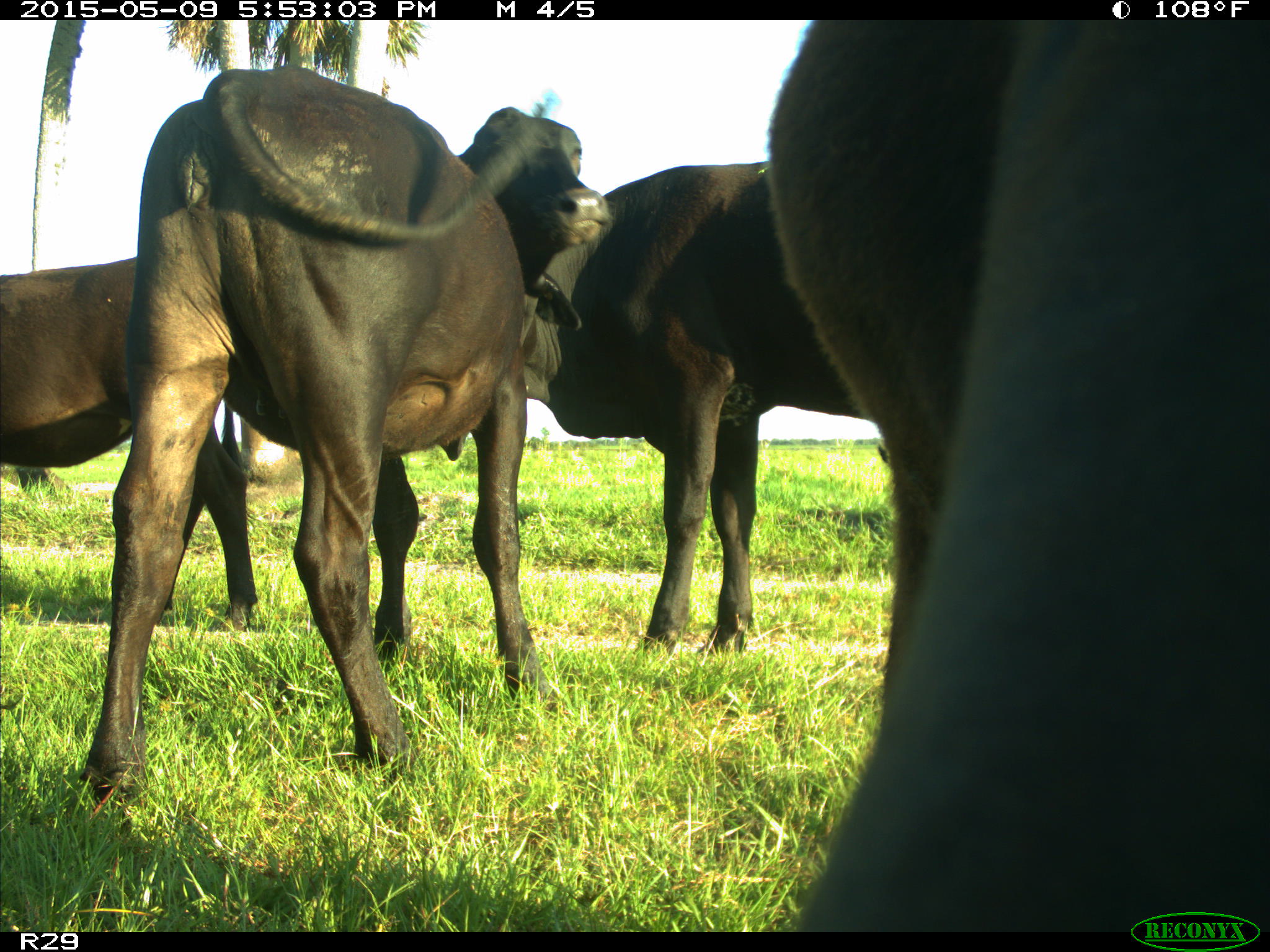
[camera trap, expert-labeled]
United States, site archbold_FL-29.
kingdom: Animalia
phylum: Chordata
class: Mammalia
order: Artiodactyla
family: Bovidae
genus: Bos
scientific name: Bos taurus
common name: domestic cow